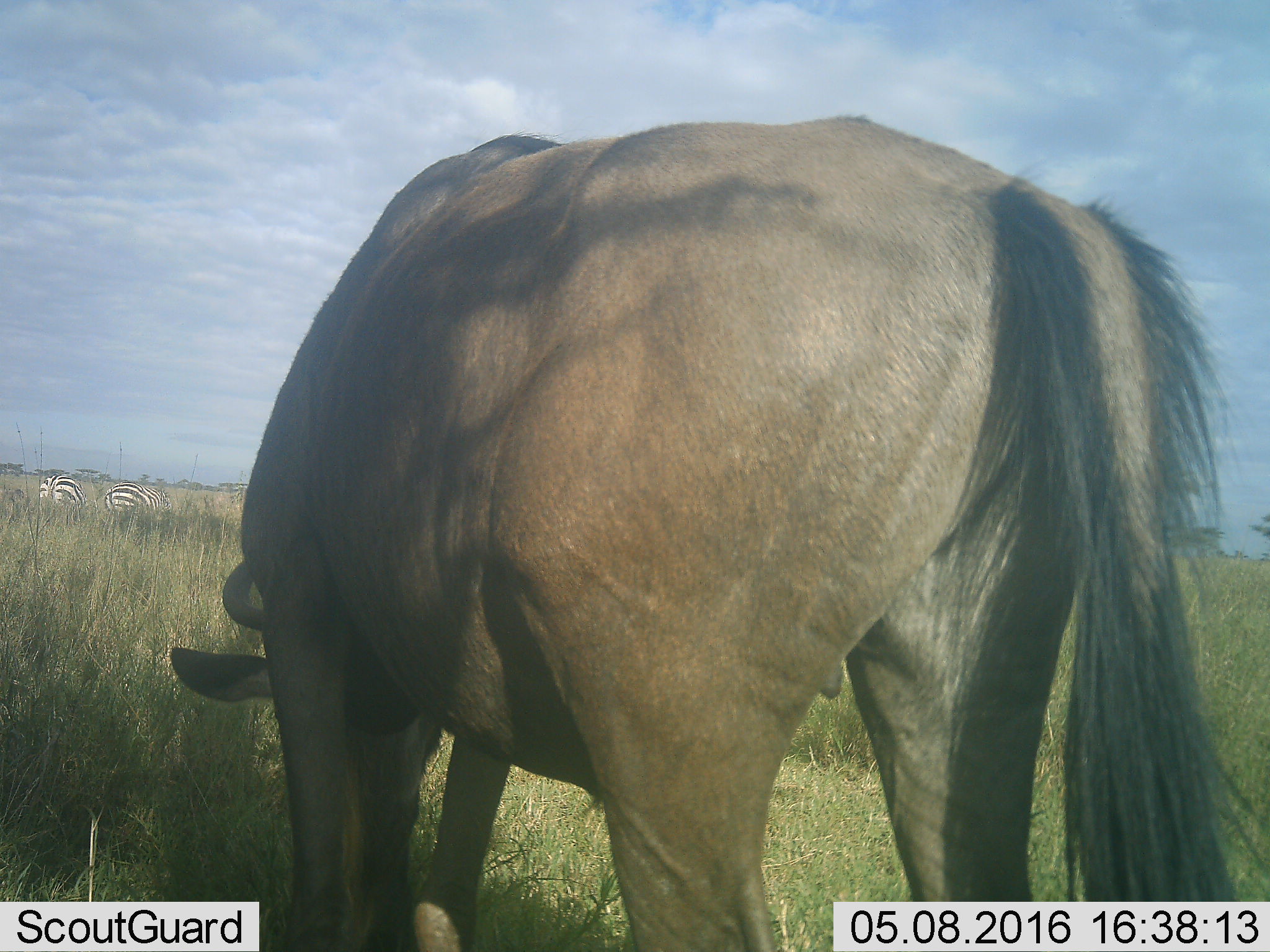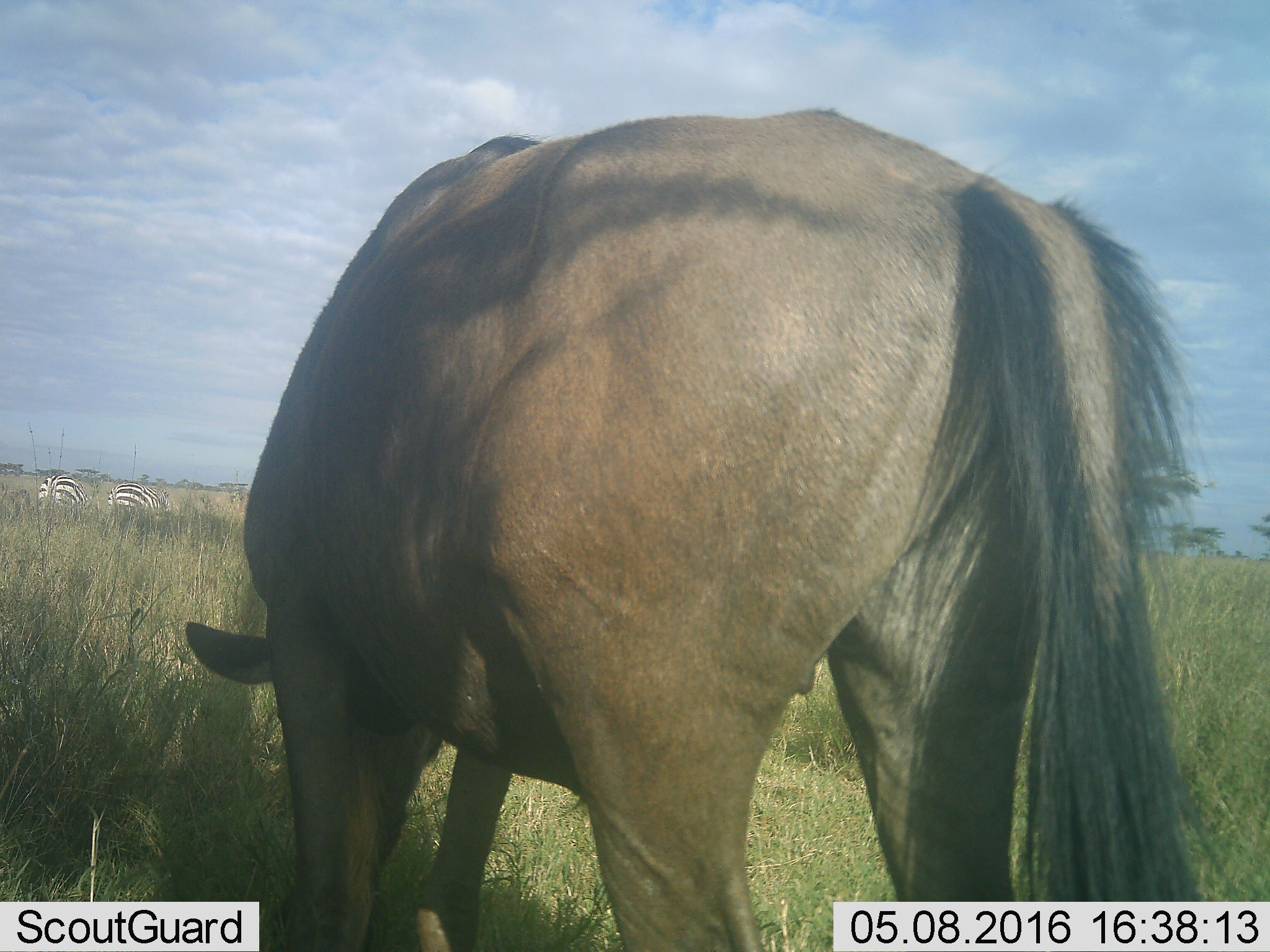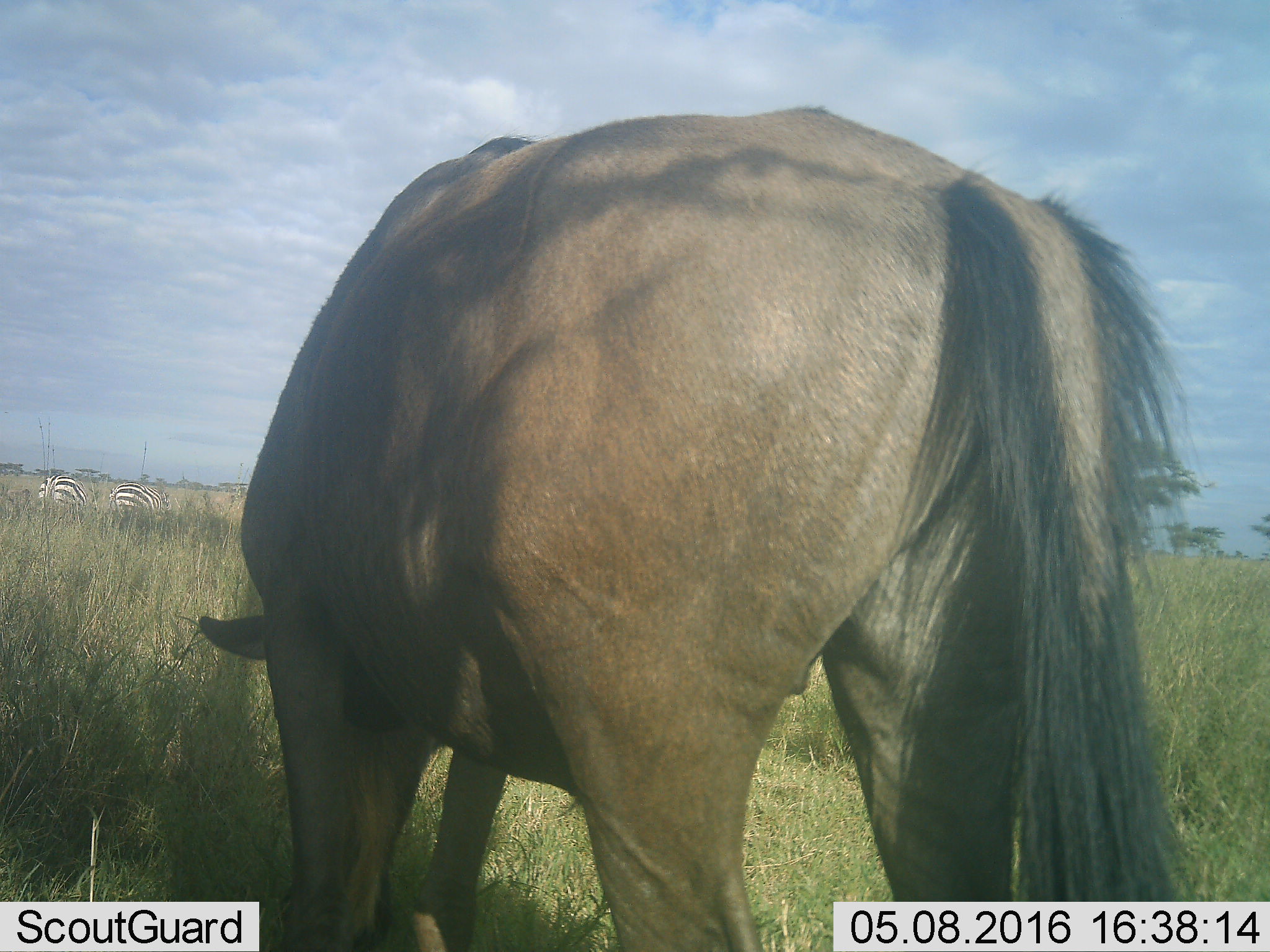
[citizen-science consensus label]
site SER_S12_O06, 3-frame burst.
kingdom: Animalia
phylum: Chordata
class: Mammalia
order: Artiodactyla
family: Bovidae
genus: Connochaetes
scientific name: Connochaetes taurinus taurinus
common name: blue wildebeest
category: wildebeestblue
Wildebeestblue (blue wildebeest) (Connochaetes taurinus taurinus), count 1. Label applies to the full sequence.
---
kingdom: Animalia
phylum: Chordata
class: Mammalia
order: Perissodactyla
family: Equidae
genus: Equus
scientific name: Equus quagga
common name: plains zebra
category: zebraplains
Zebraplains (plains zebra) (Equus quagga), count 2. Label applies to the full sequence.